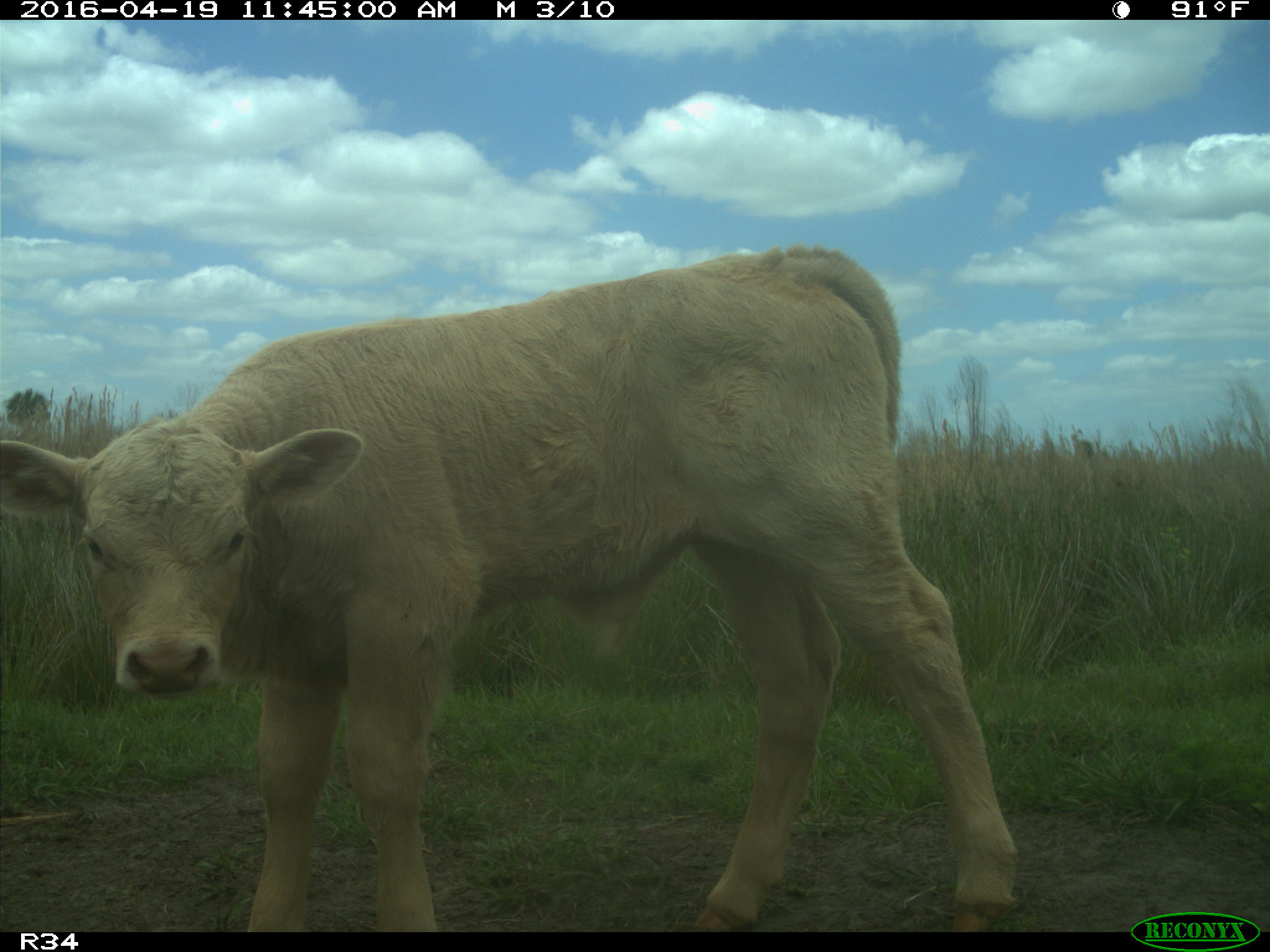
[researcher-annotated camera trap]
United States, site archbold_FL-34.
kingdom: Animalia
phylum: Chordata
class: Mammalia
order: Artiodactyla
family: Bovidae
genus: Bos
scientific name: Bos taurus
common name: domestic cow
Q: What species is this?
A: Bos taurus (domestic cow).